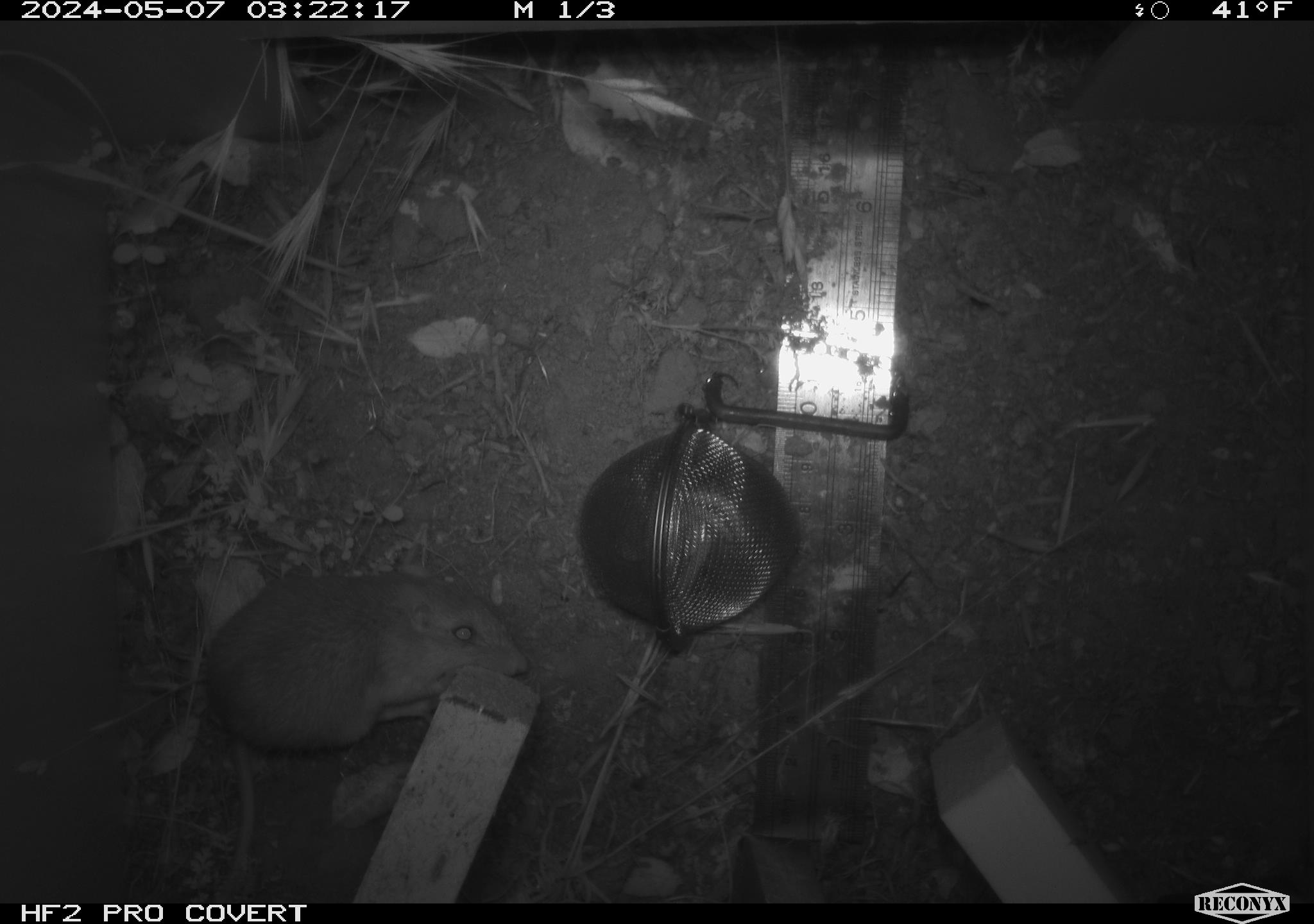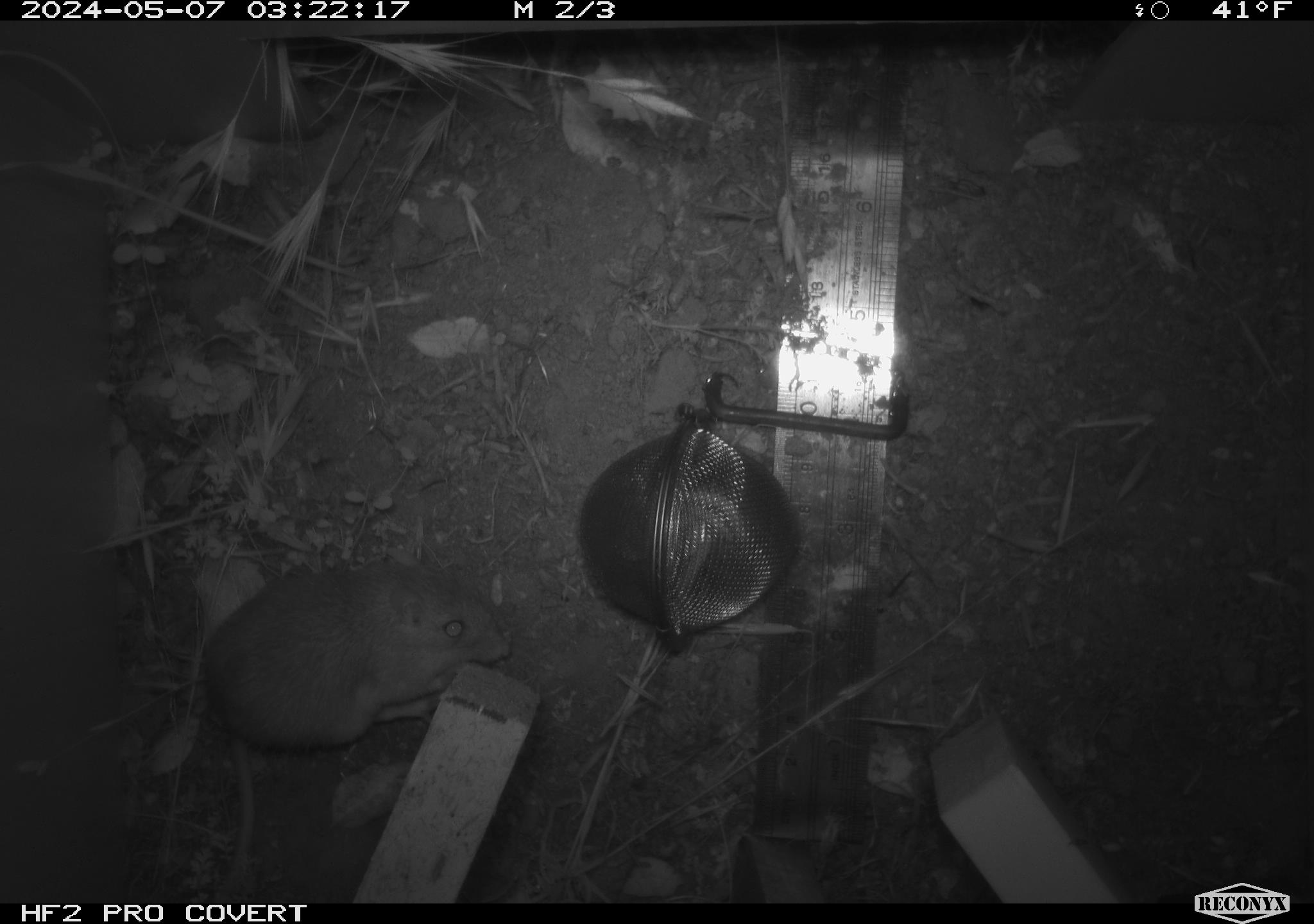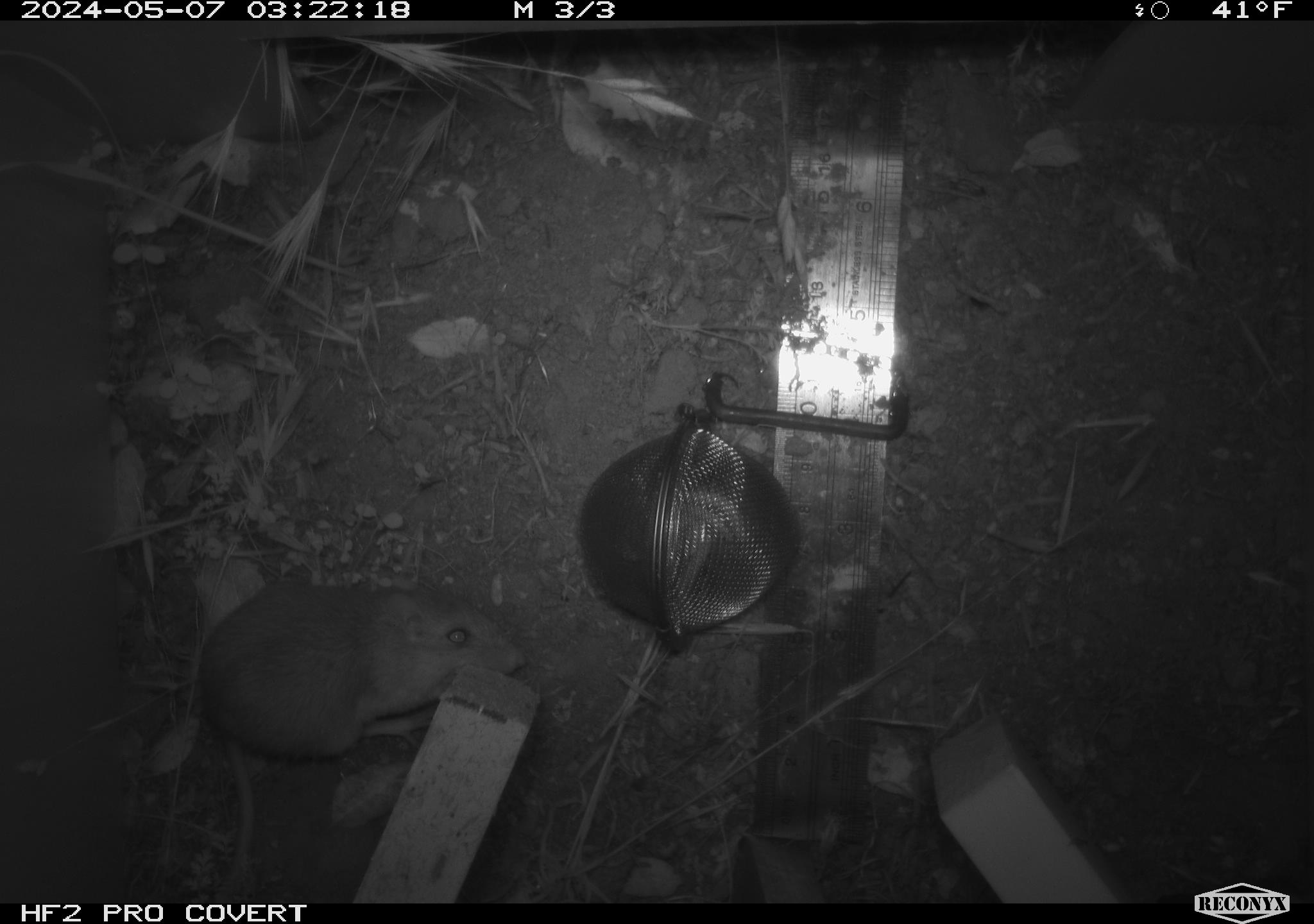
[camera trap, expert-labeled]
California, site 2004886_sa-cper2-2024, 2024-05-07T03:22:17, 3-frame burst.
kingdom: Animalia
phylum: Chordata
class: Mammalia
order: Rodentia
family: Heteromyidae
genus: Dipodomys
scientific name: Dipodomys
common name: kangaroo rats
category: dipodomys species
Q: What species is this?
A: Dipodomys species (kangaroo rats) (Dipodomys).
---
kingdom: Animalia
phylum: Chordata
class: Mammalia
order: Rodentia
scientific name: Rodentia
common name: rodent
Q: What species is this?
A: Rodent (Rodentia).